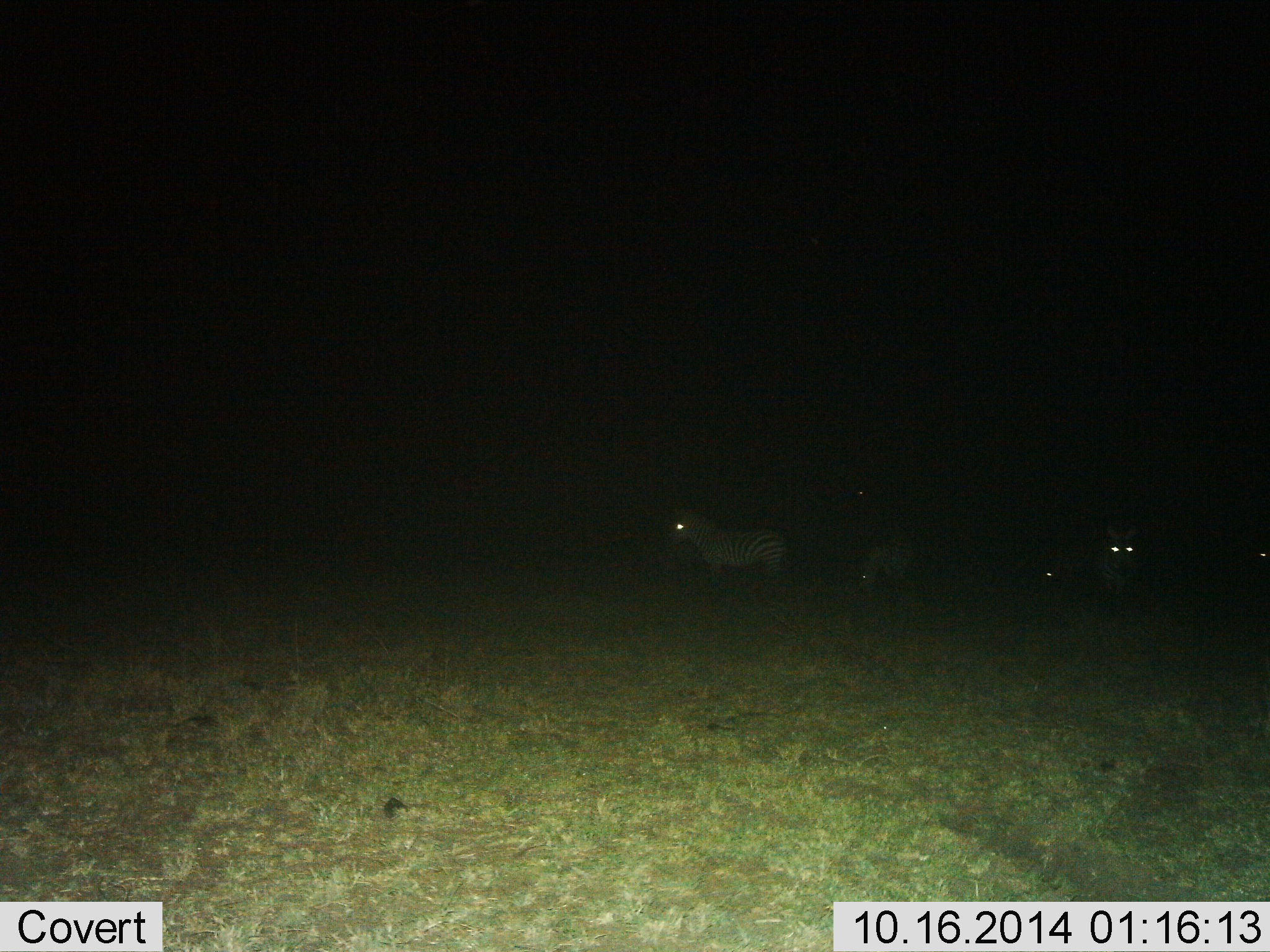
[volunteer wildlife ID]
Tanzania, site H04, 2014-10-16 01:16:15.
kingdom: Animalia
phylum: Chordata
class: Mammalia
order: Perissodactyla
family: Equidae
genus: Equus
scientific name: Equus quagga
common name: plains zebra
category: zebra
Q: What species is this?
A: Zebra (plains zebra) (Equus quagga).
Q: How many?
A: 4.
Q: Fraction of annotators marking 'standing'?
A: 70%.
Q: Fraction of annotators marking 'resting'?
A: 20%.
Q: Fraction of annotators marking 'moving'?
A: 10%.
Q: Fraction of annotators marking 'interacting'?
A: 0%.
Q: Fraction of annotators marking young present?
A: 0%.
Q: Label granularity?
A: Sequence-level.